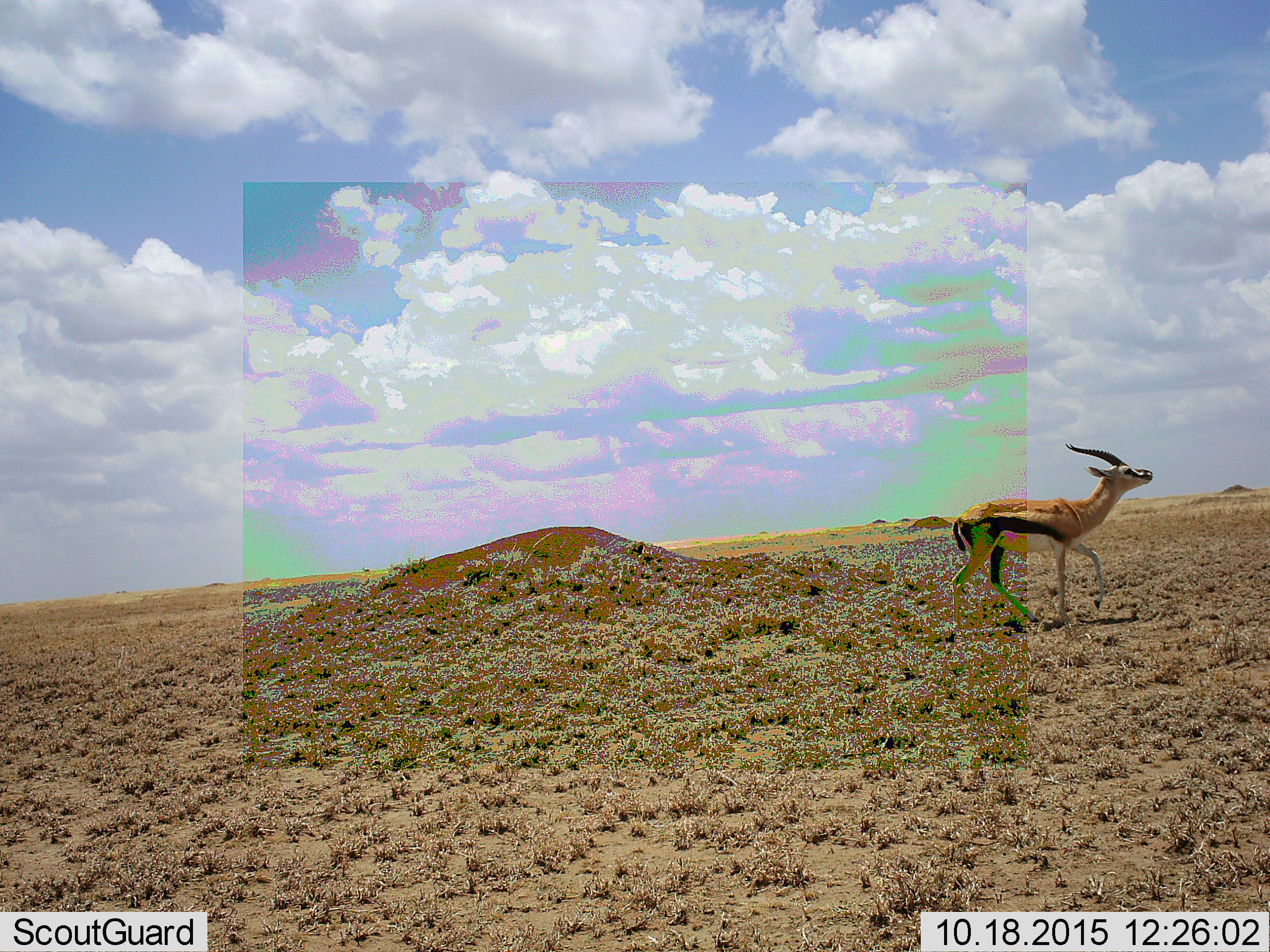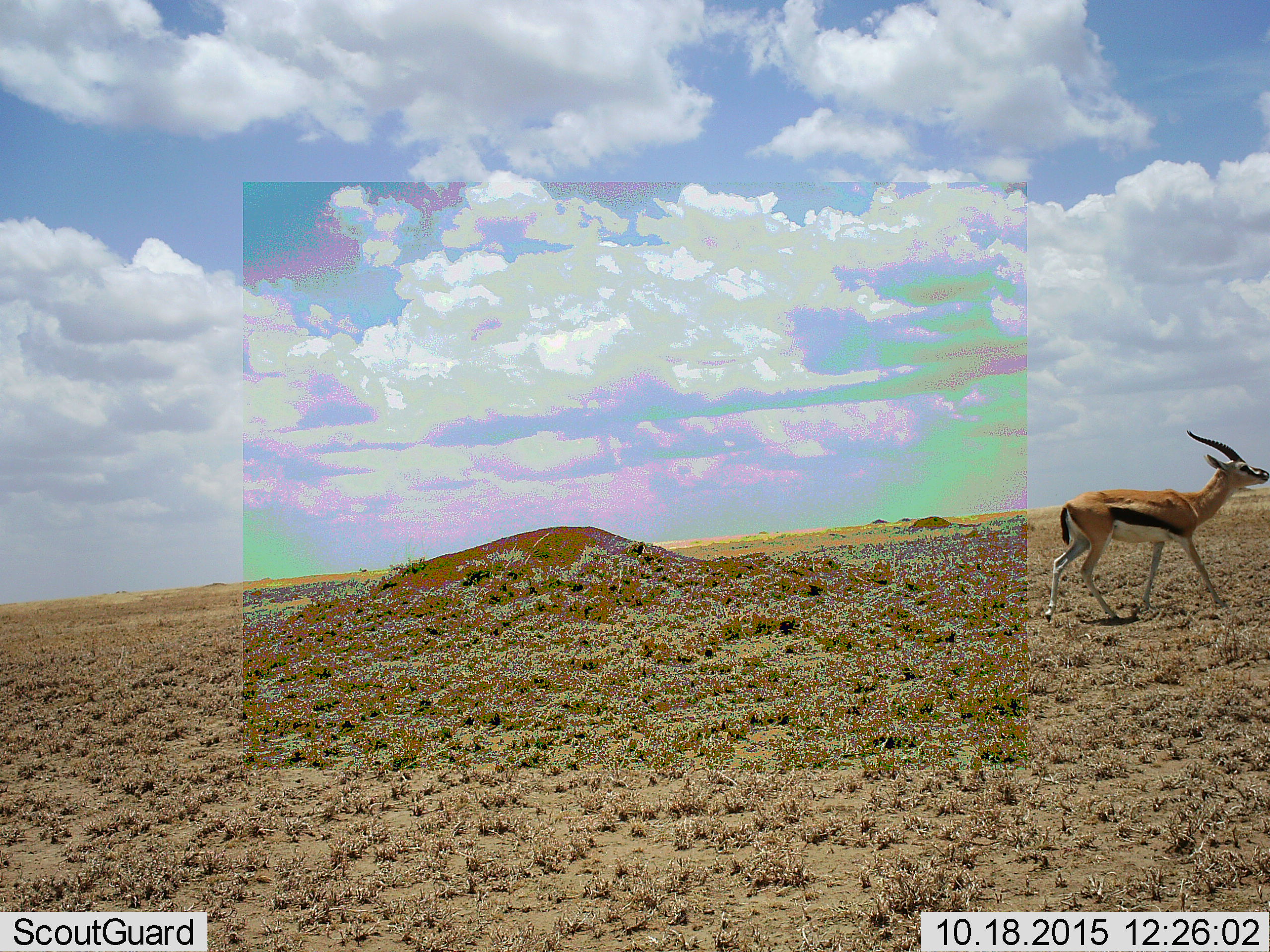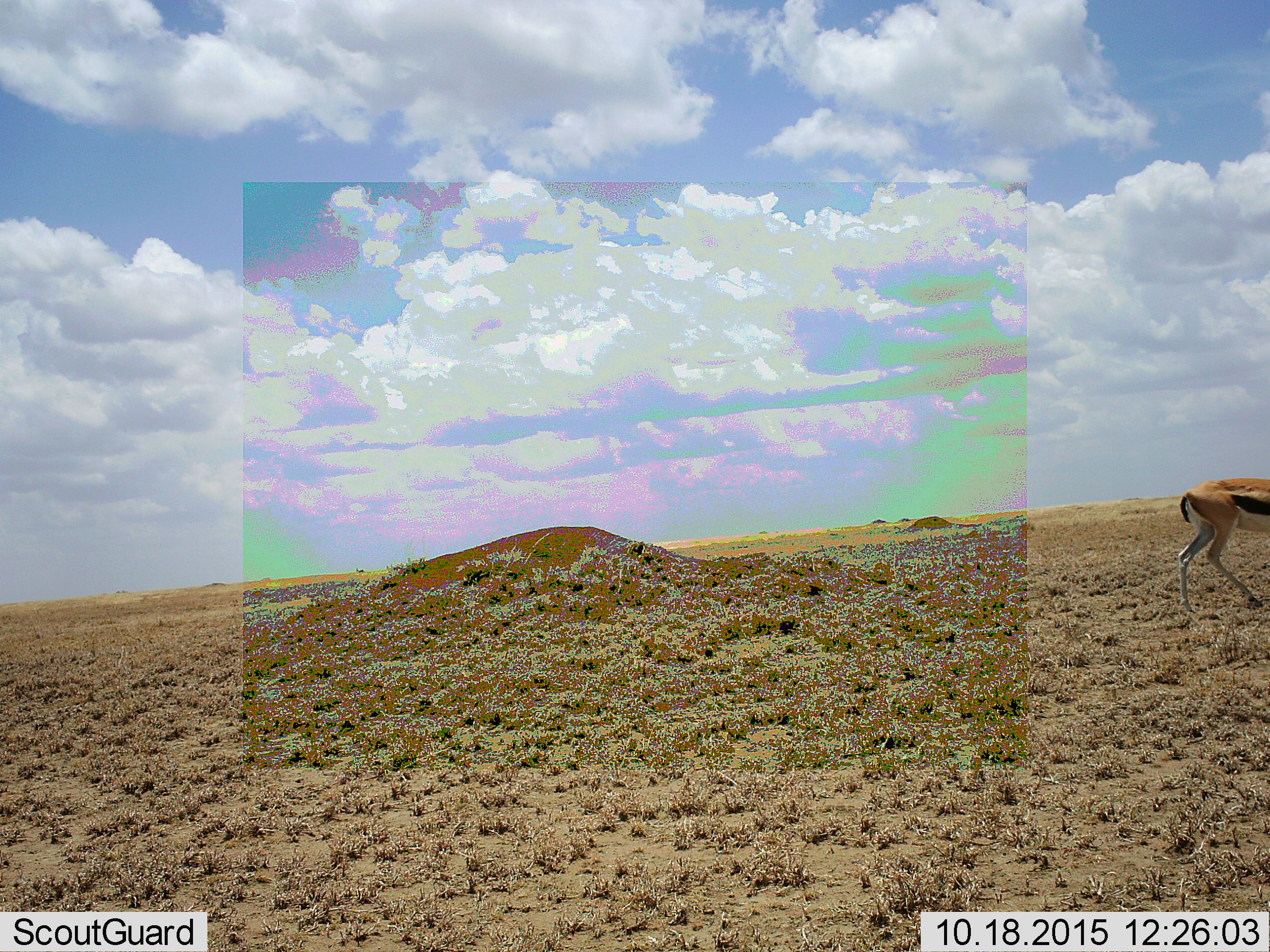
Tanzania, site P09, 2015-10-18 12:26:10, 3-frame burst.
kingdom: Animalia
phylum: Chordata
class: Mammalia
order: Artiodactyla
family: Bovidae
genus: Eudorcas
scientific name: Eudorcas thomsonii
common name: thomson's gazelle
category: gazellethomsons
Gazellethomsons (thomson's gazelle) (Eudorcas thomsonii), count 1. Behavior (volunteer vote fractions): standing 0%, resting 0%, moving 100%, interacting 0%. Young present (vote fraction): 0%. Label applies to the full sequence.